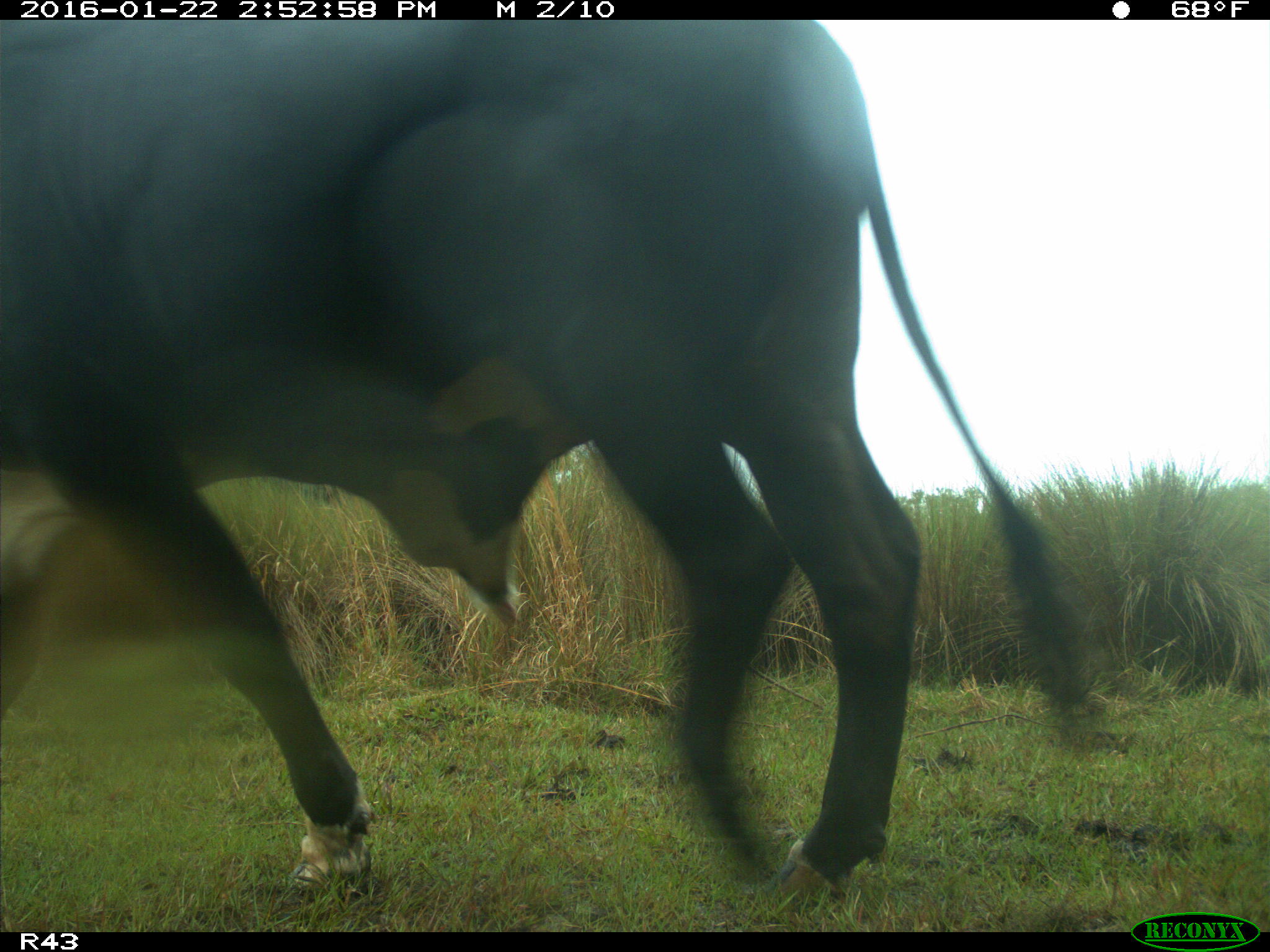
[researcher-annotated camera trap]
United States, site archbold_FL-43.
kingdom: Animalia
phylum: Chordata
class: Mammalia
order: Artiodactyla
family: Bovidae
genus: Bos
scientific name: Bos taurus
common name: domestic cow